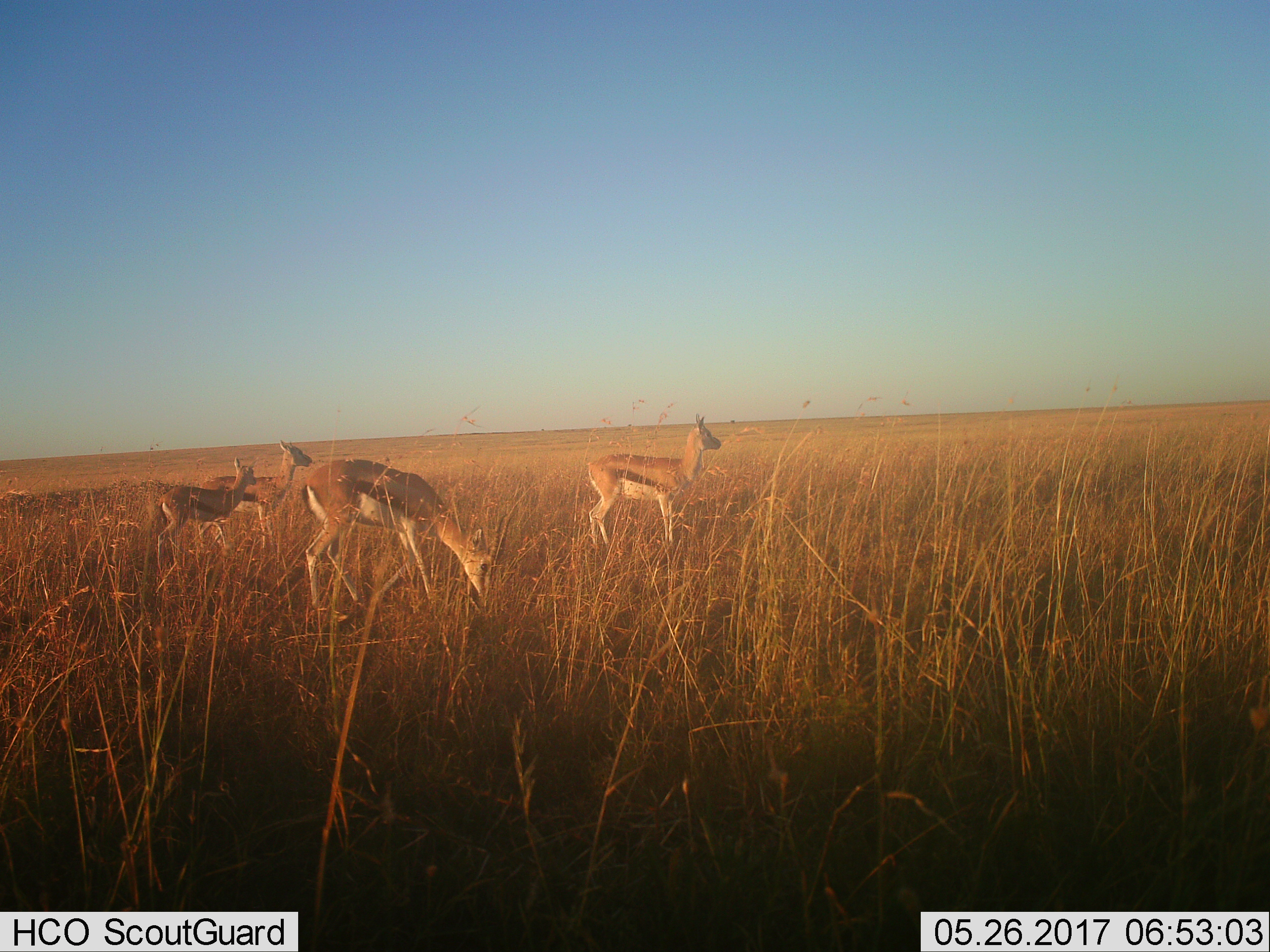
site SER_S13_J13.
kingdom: Animalia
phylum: Chordata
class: Mammalia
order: Artiodactyla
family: Bovidae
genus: Eudorcas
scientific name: Eudorcas thomsonii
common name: thomson's gazelle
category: gazellethomsons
Gazellethomsons (thomson's gazelle) (Eudorcas thomsonii), count 4. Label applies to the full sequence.